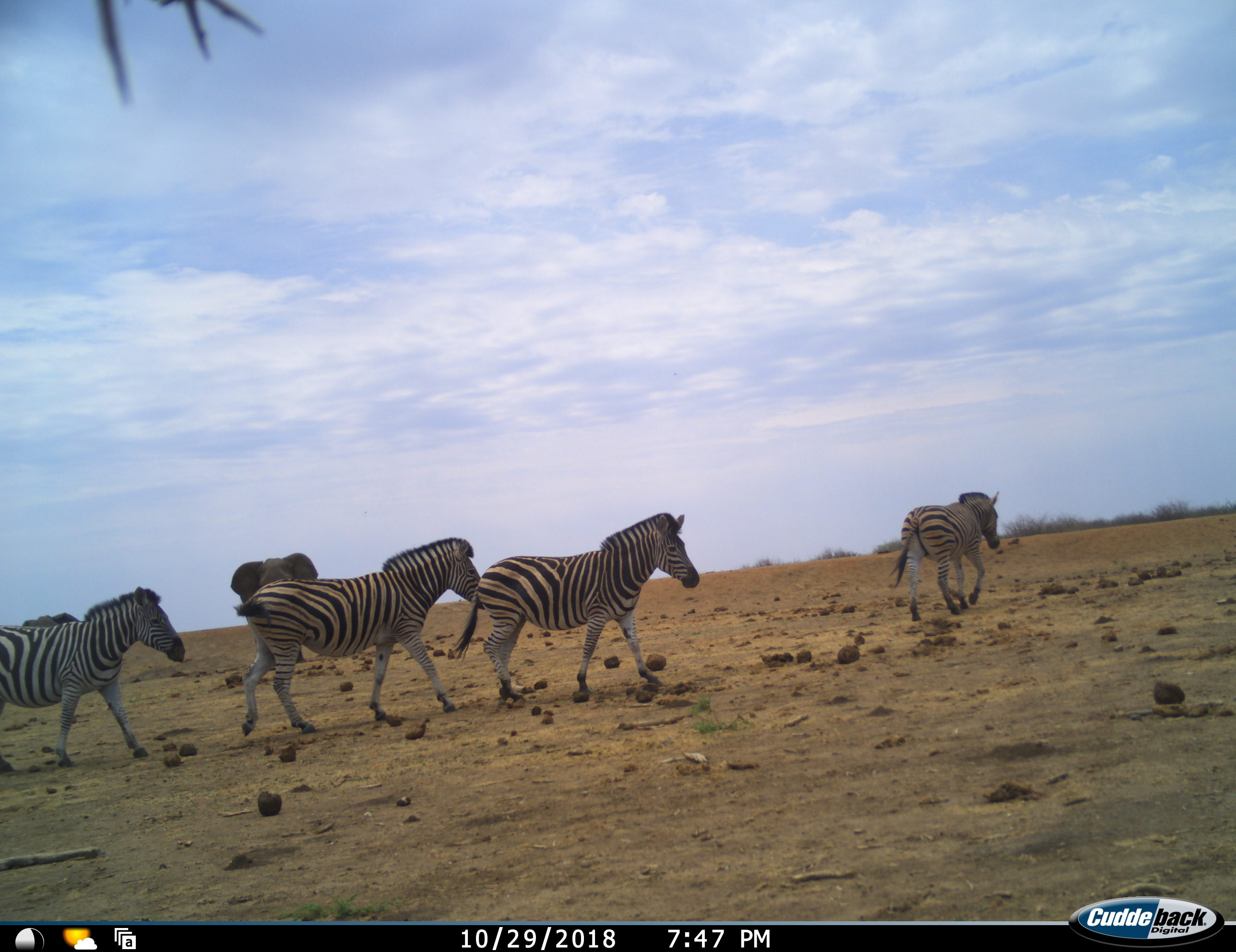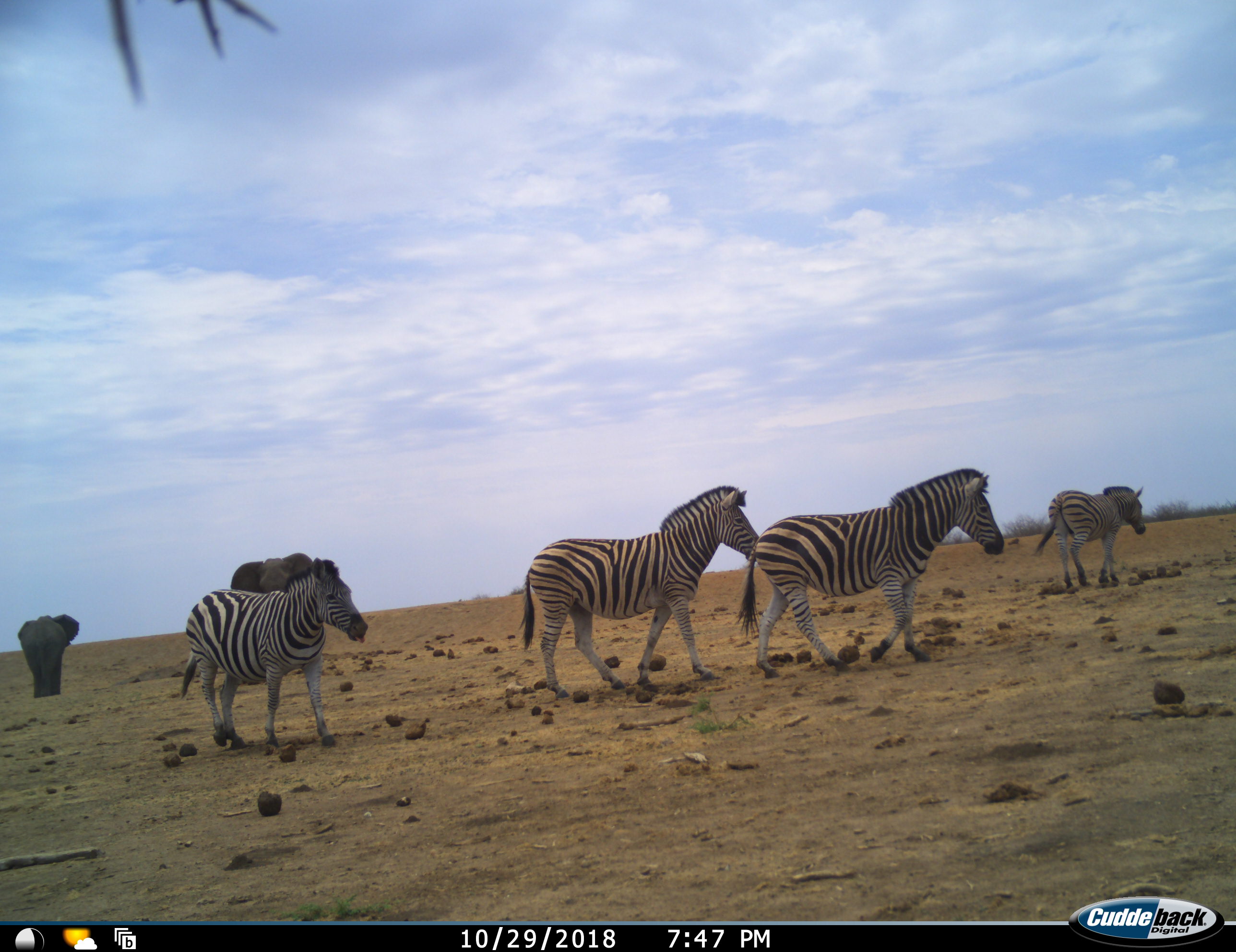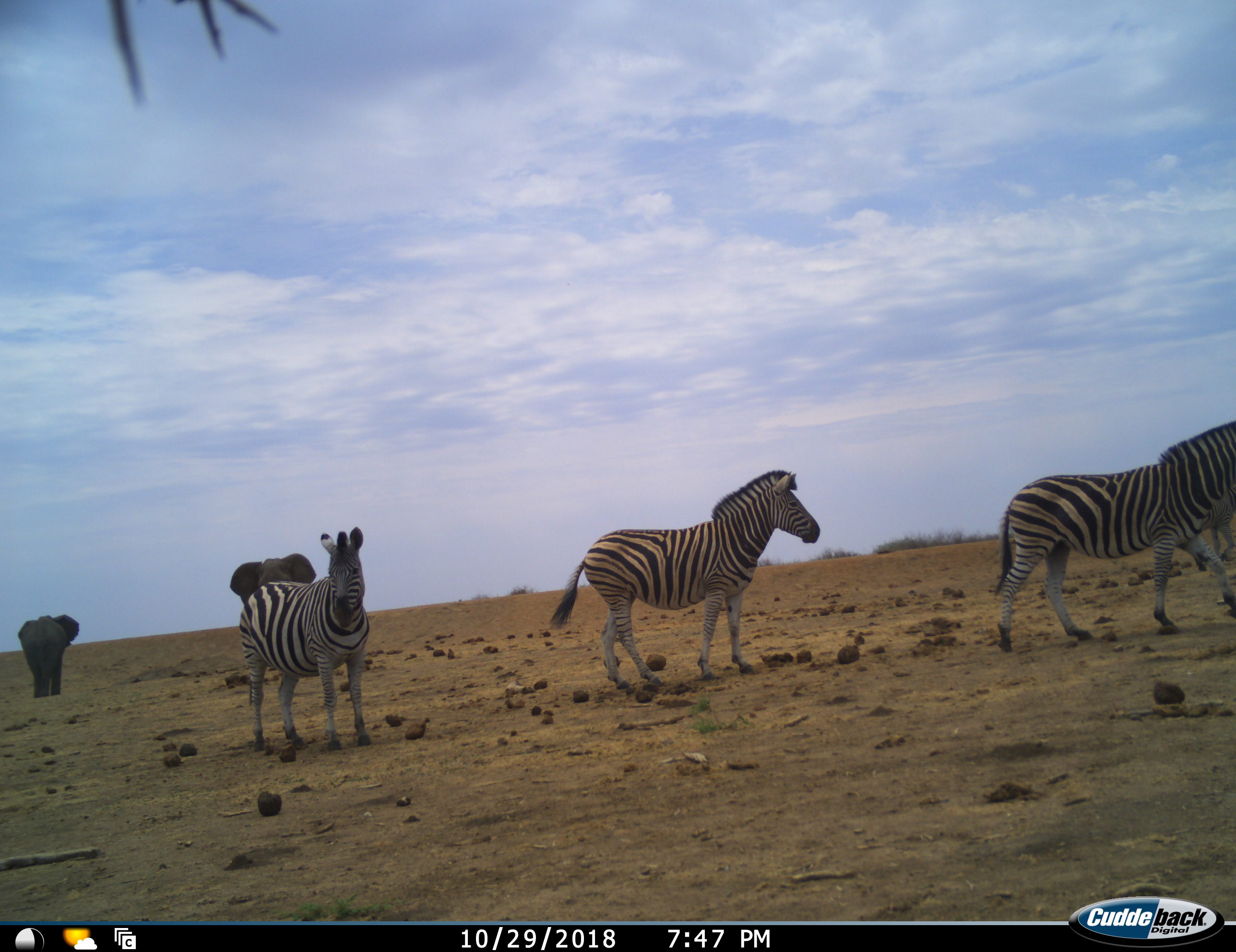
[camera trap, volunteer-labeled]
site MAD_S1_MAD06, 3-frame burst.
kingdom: Animalia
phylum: Chordata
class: Mammalia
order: Proboscidea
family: Elephantidae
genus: Loxodonta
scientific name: Loxodonta africana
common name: african bush elephant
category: elephant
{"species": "elephant (african bush elephant) (Loxodonta africana)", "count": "2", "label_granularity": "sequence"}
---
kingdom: Animalia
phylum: Chordata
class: Mammalia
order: Perissodactyla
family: Equidae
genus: Equus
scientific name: Equus quagga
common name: plains zebra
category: zebraplains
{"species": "zebraplains (plains zebra) (Equus quagga)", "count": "4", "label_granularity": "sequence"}